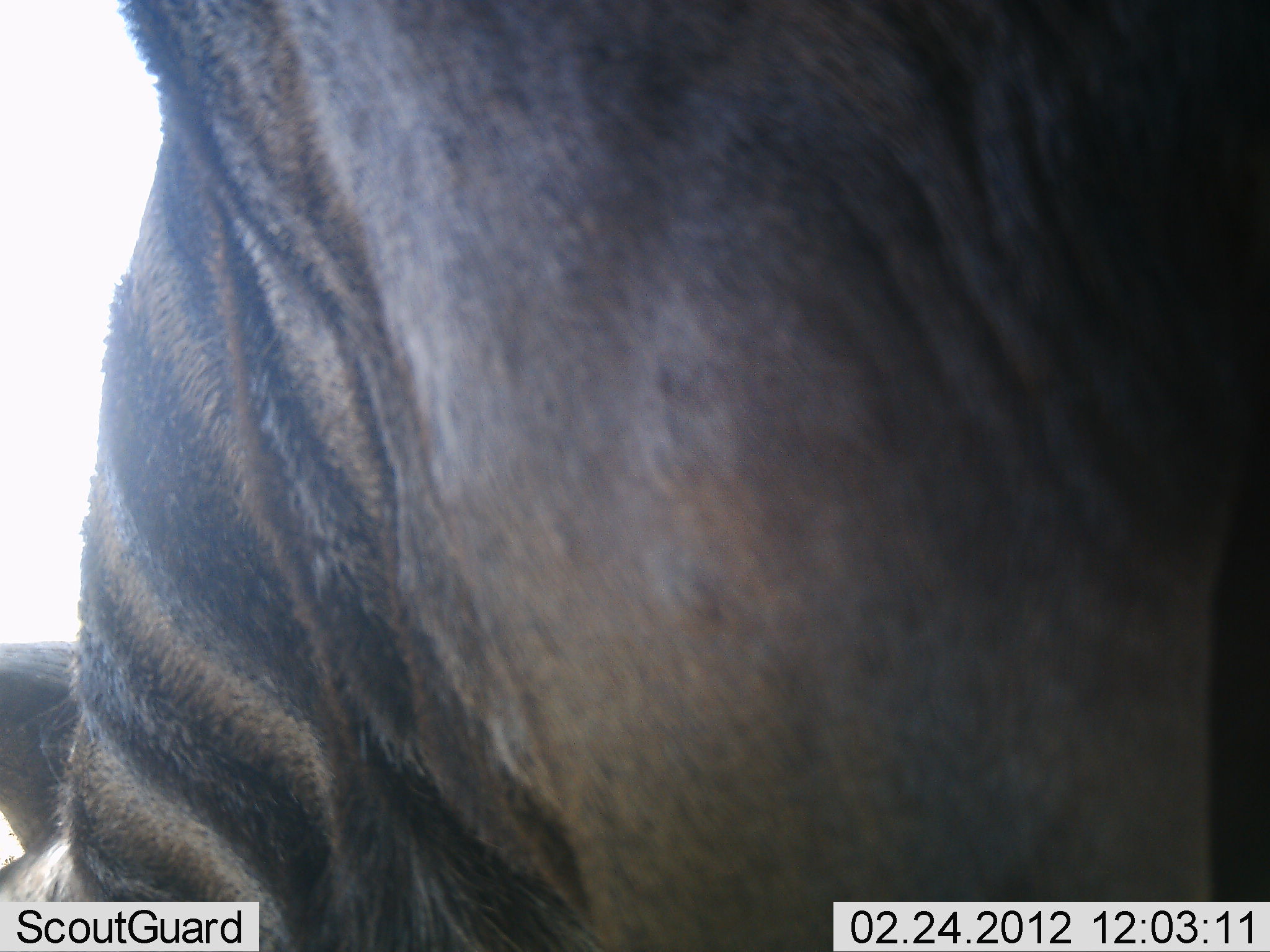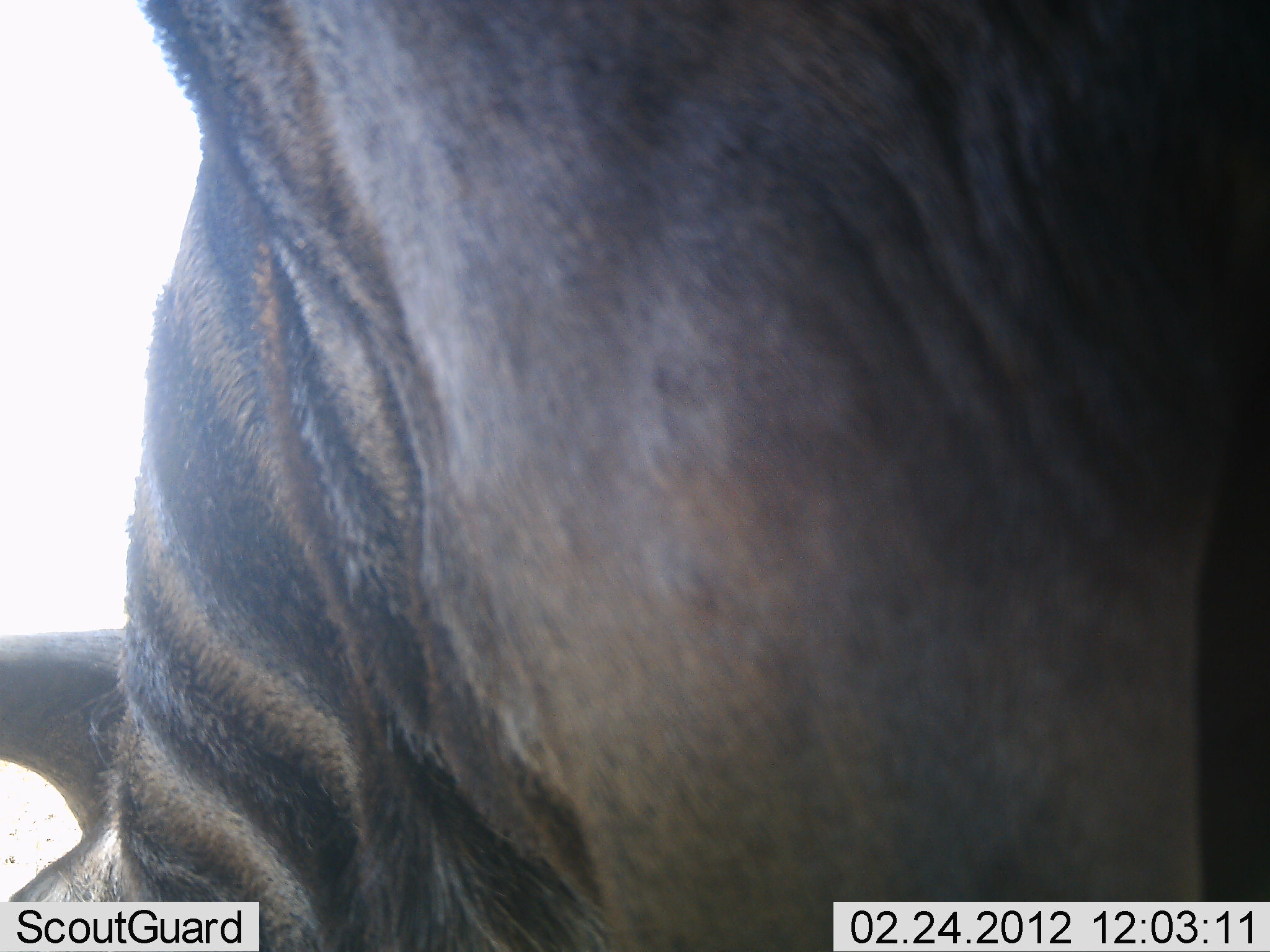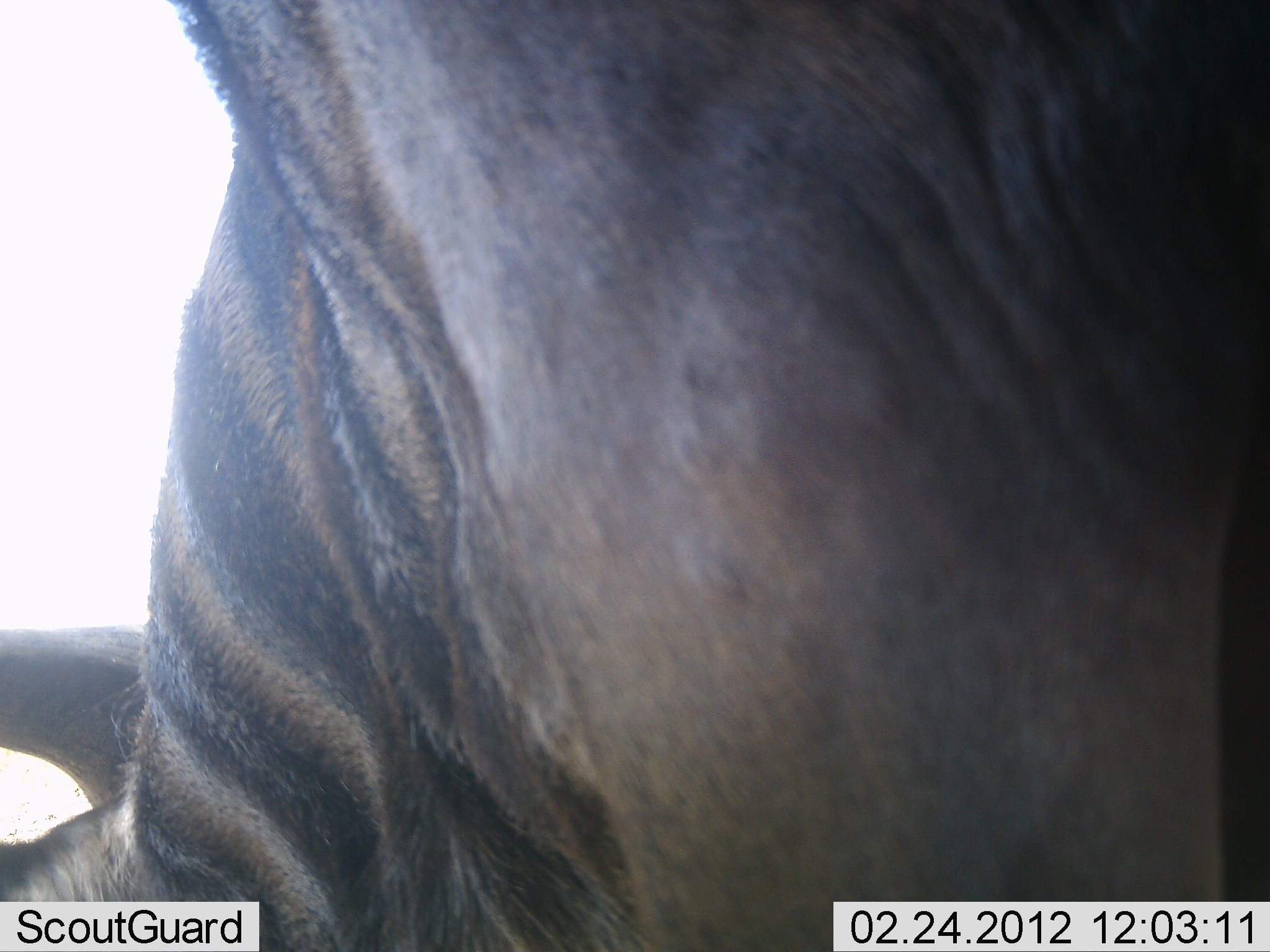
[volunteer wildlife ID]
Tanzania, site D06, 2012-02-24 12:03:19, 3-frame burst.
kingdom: Animalia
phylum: Chordata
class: Mammalia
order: Artiodactyla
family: Bovidae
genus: Connochaetes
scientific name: Connochaetes taurinus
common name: blue wildebeest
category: wildebeest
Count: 1.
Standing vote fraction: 69%.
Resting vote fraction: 0%.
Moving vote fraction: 12%.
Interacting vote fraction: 0%.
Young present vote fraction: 0%.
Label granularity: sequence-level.